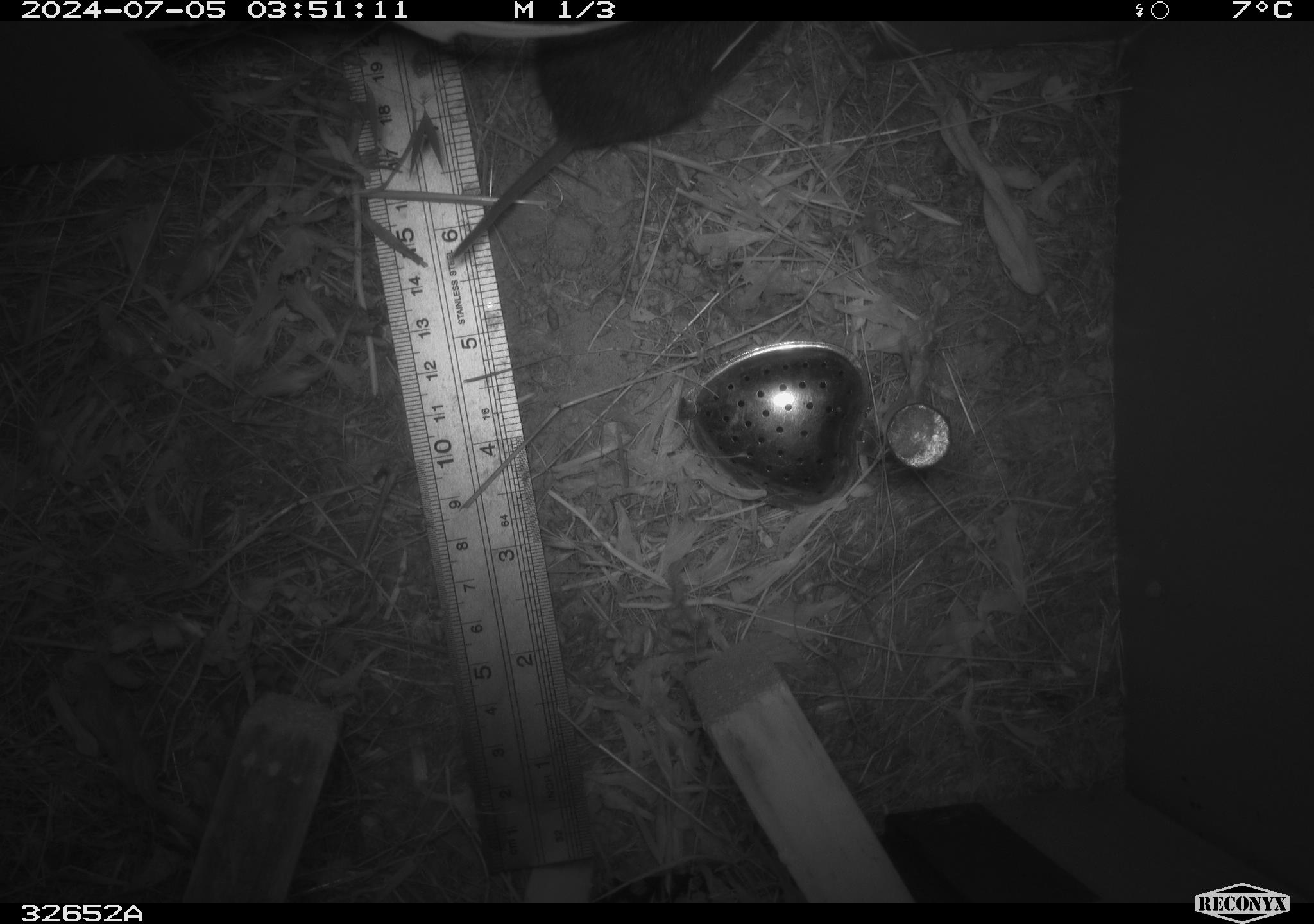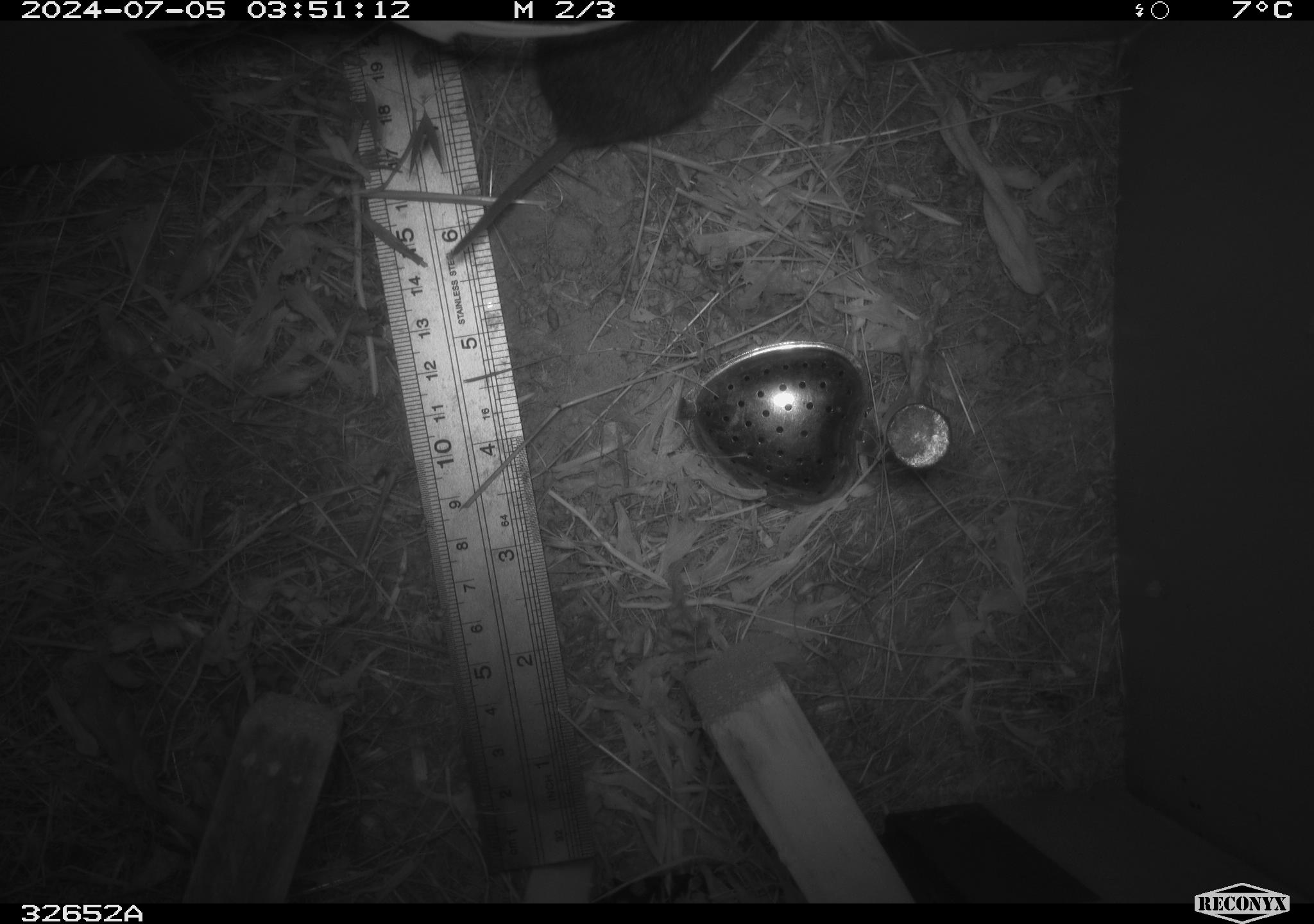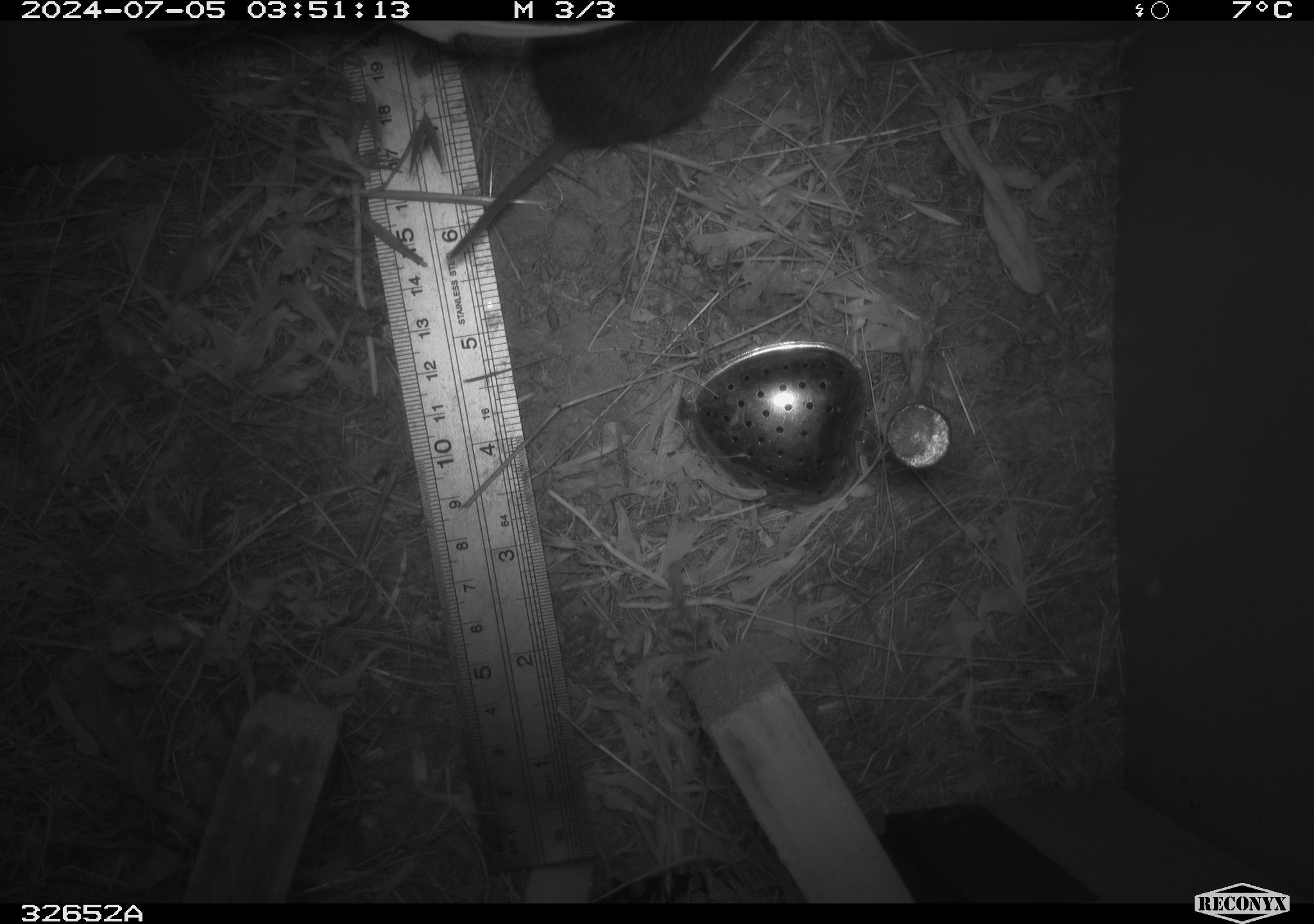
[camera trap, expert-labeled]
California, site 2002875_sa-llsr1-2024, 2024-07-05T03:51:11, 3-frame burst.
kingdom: Animalia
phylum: Chordata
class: Mammalia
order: Rodentia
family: Cricetidae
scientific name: Arvicolinae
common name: voles, lemmings, and muskrats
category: arvicolinae subfamily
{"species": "arvicolinae subfamily (voles, lemmings, and muskrats) (Arvicolinae)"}